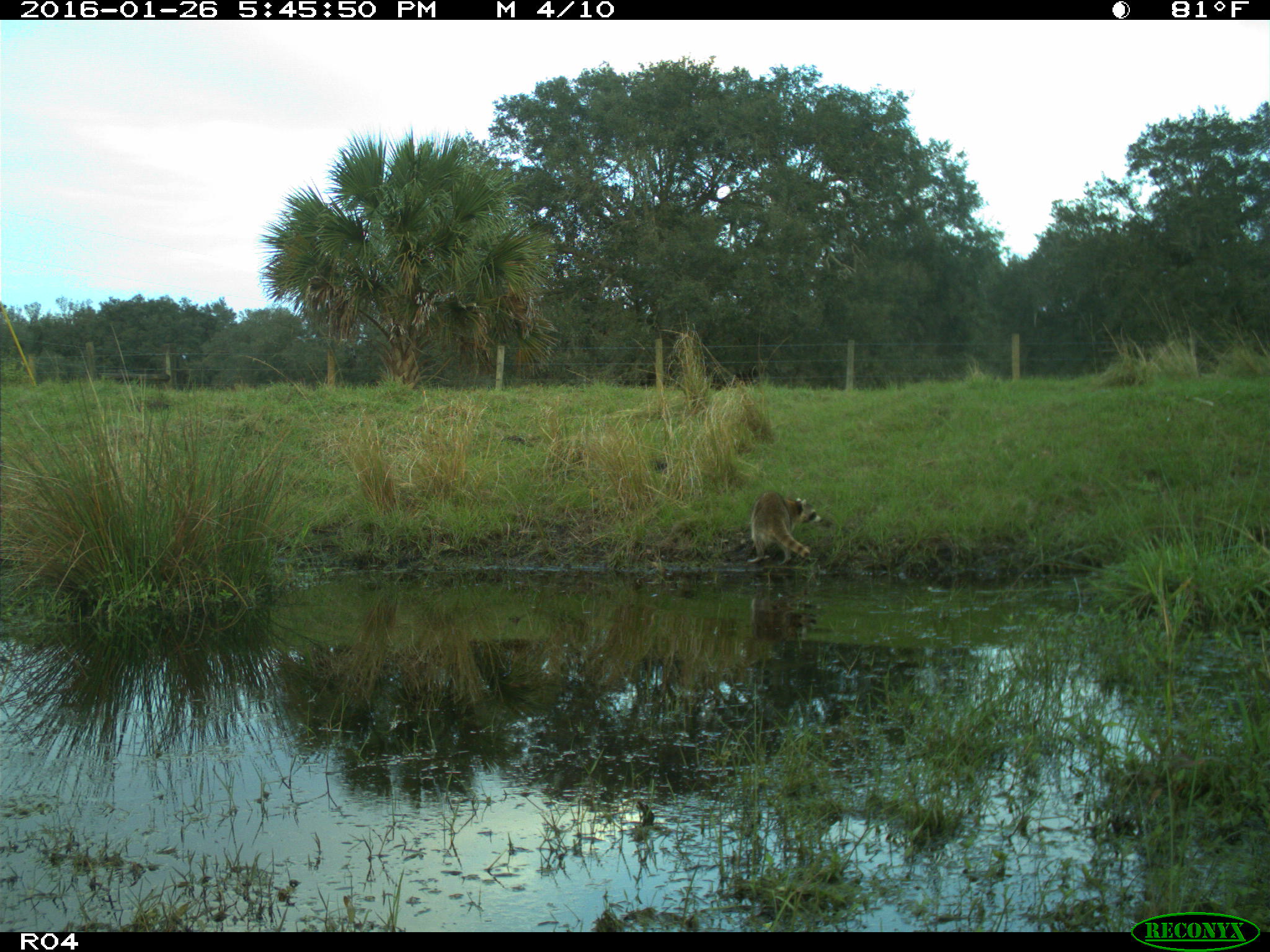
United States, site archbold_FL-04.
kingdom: Animalia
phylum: Chordata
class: Mammalia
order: Carnivora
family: Procyonidae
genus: Procyon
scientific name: Procyon lotor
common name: common raccoon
Procyon lotor (common raccoon).